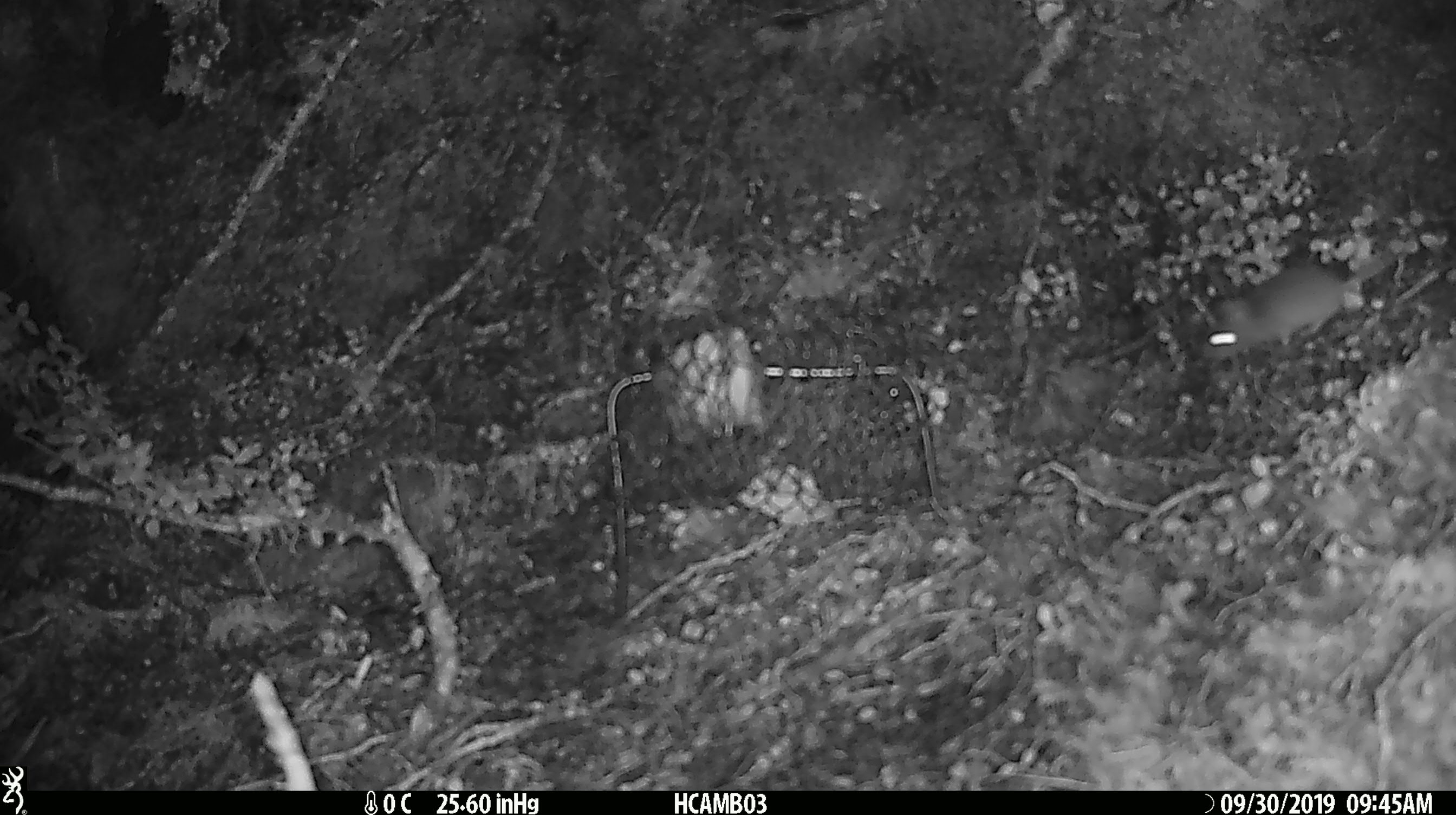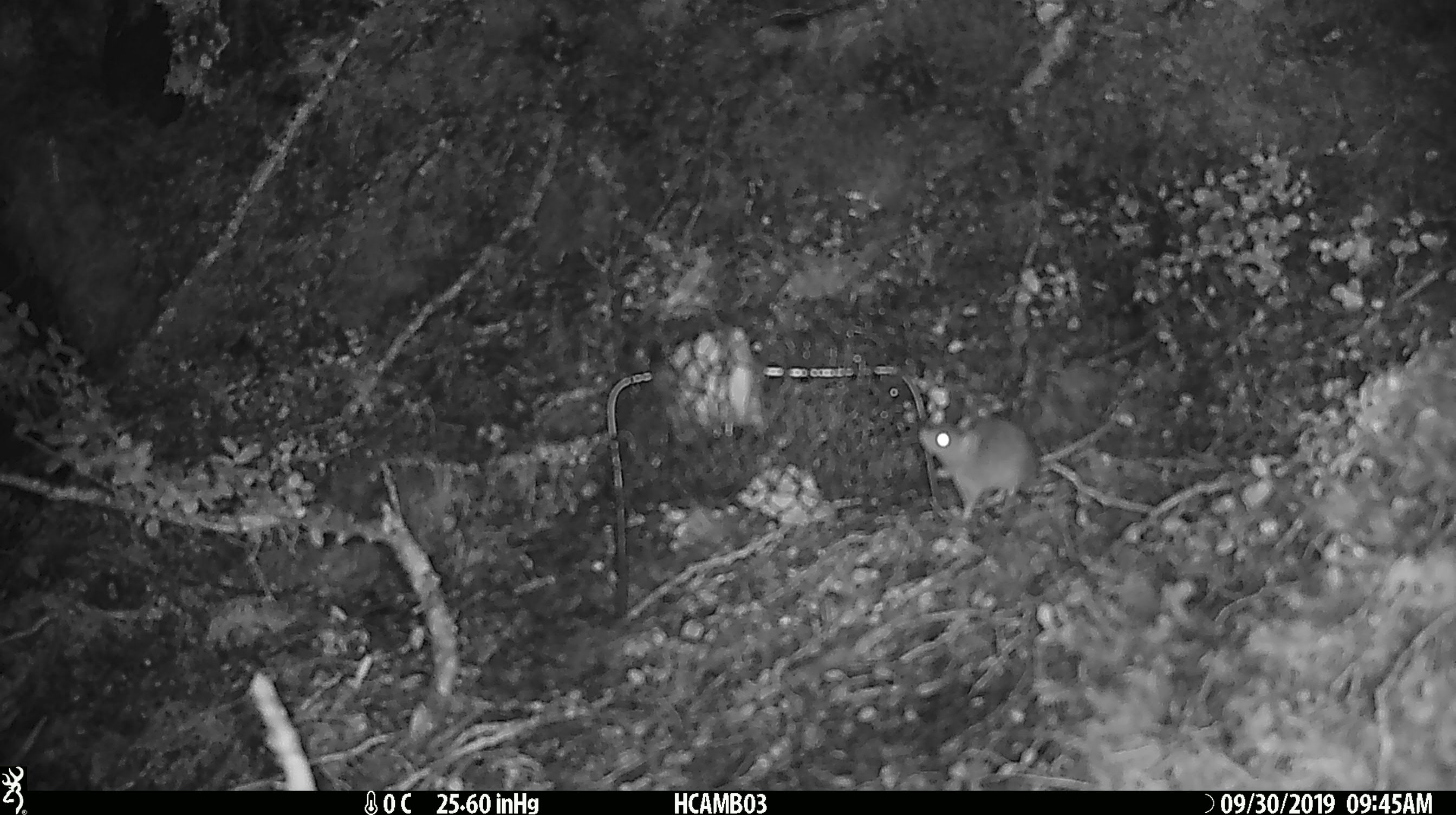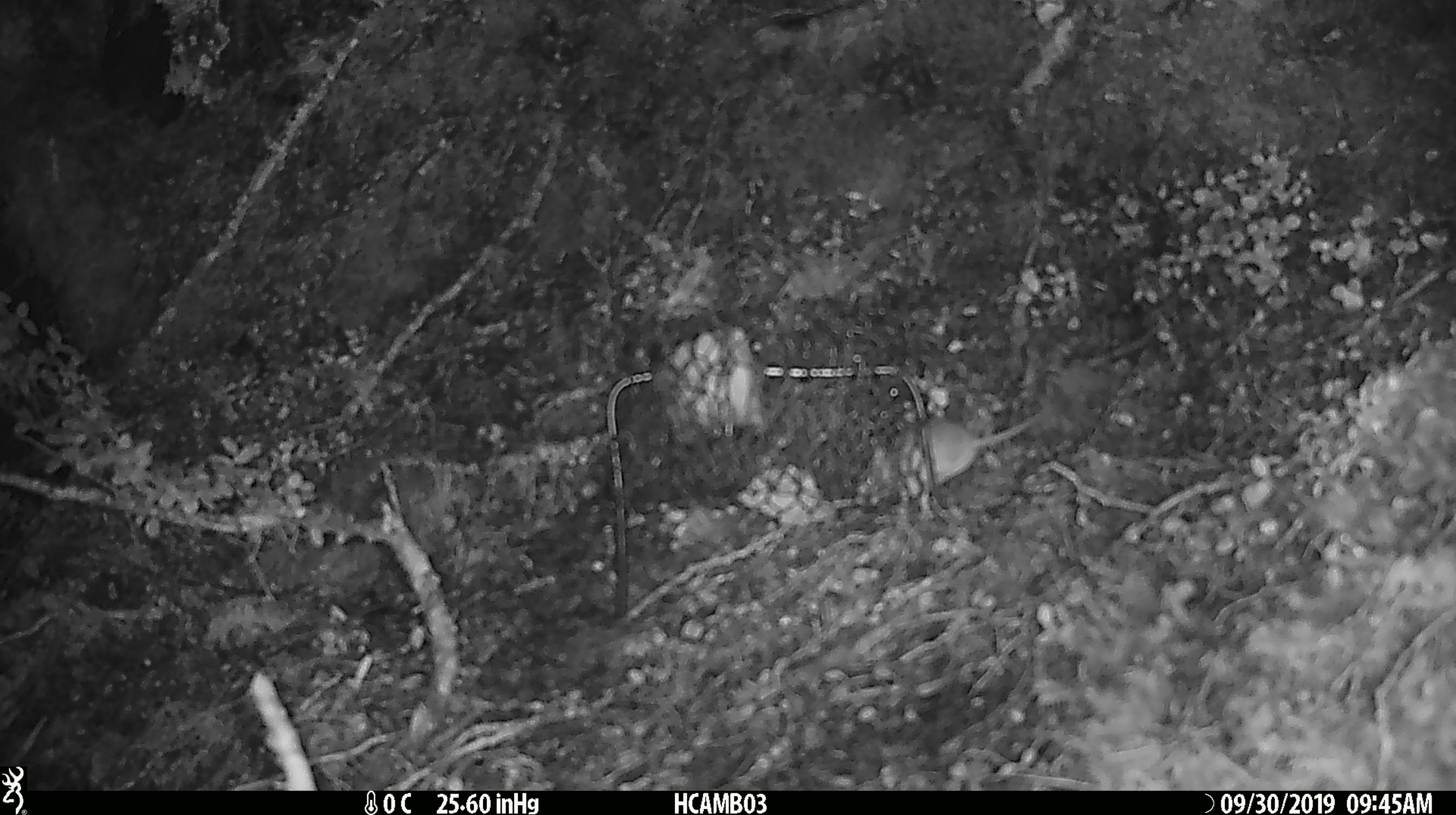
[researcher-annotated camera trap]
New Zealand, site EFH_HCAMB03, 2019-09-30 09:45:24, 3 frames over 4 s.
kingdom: Animalia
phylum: Chordata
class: Mammalia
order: Rodentia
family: Muridae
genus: Mus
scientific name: Mus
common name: mouse